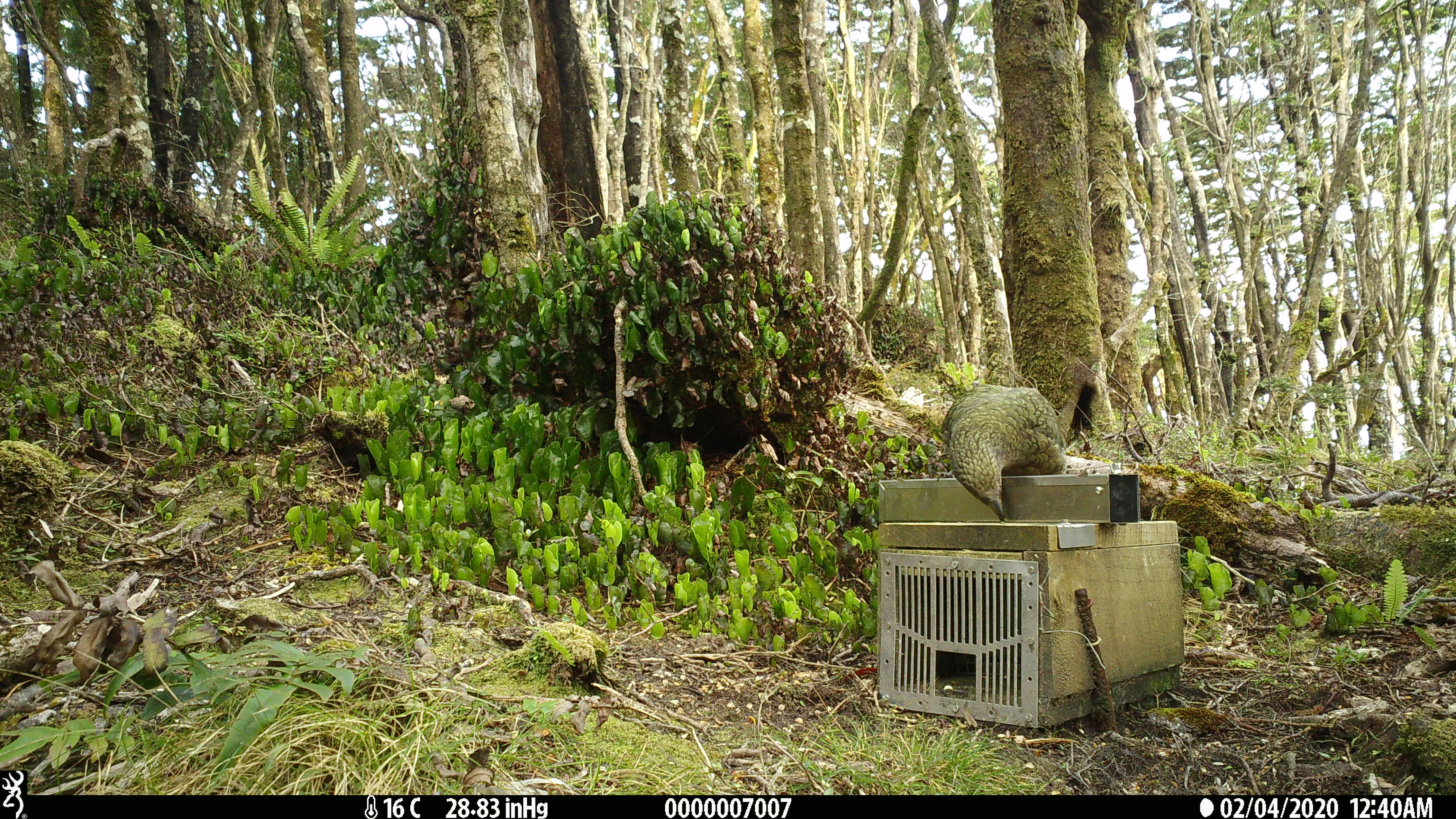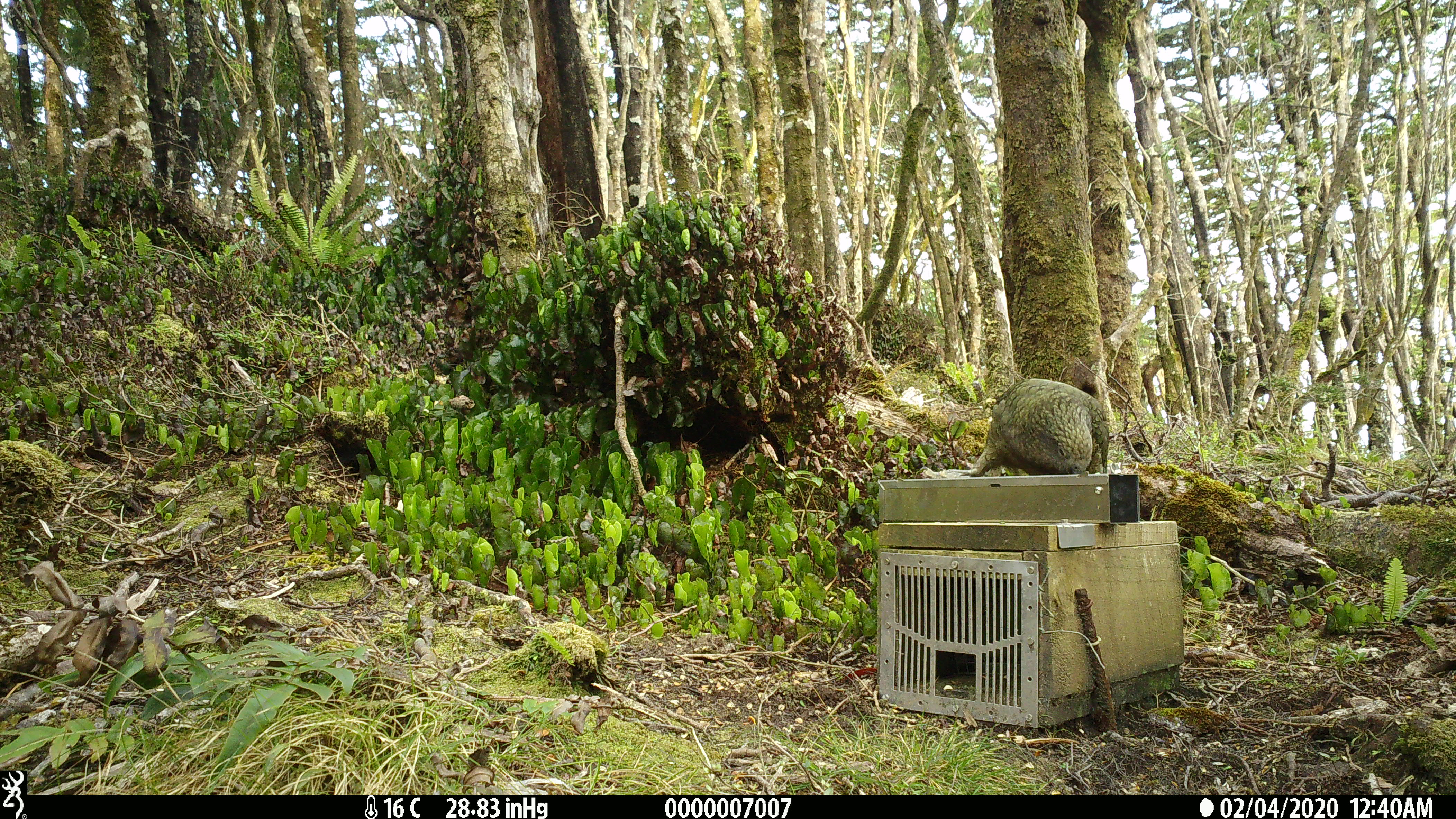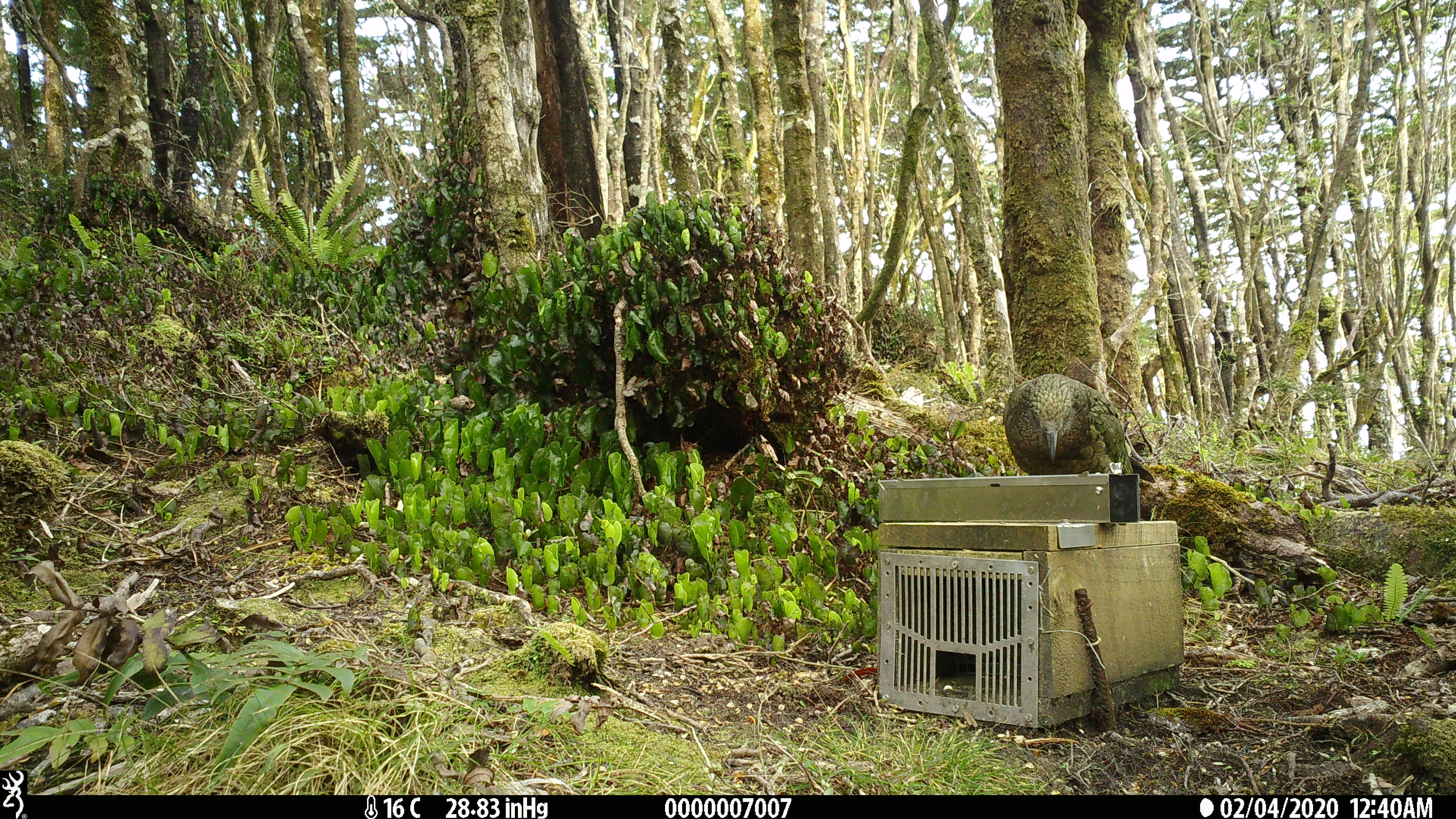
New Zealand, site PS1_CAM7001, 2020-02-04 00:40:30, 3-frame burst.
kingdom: Animalia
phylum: Chordata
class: Aves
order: Psittaciformes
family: Strigopidae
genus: Nestor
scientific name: Nestor notabilis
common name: kea